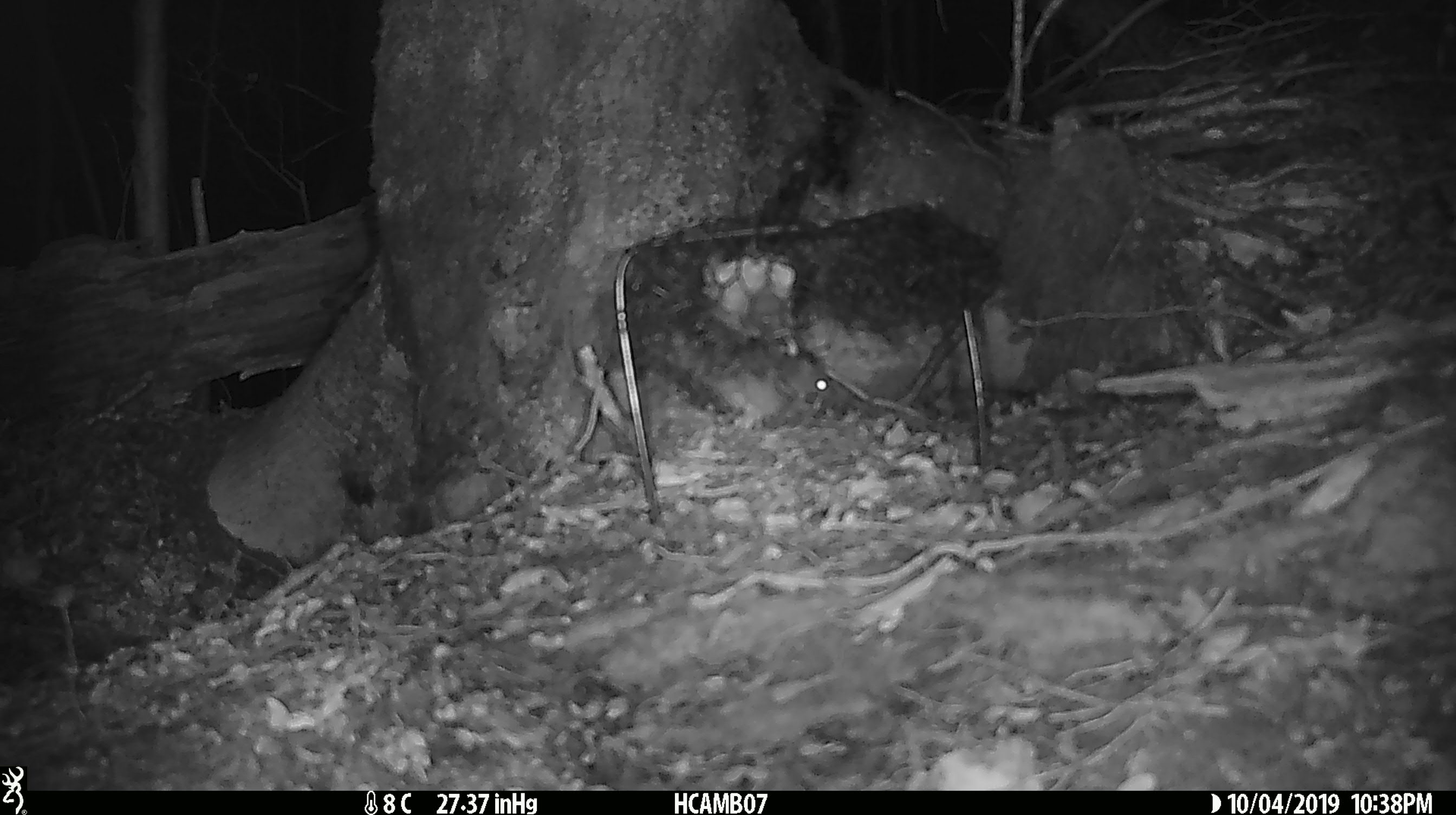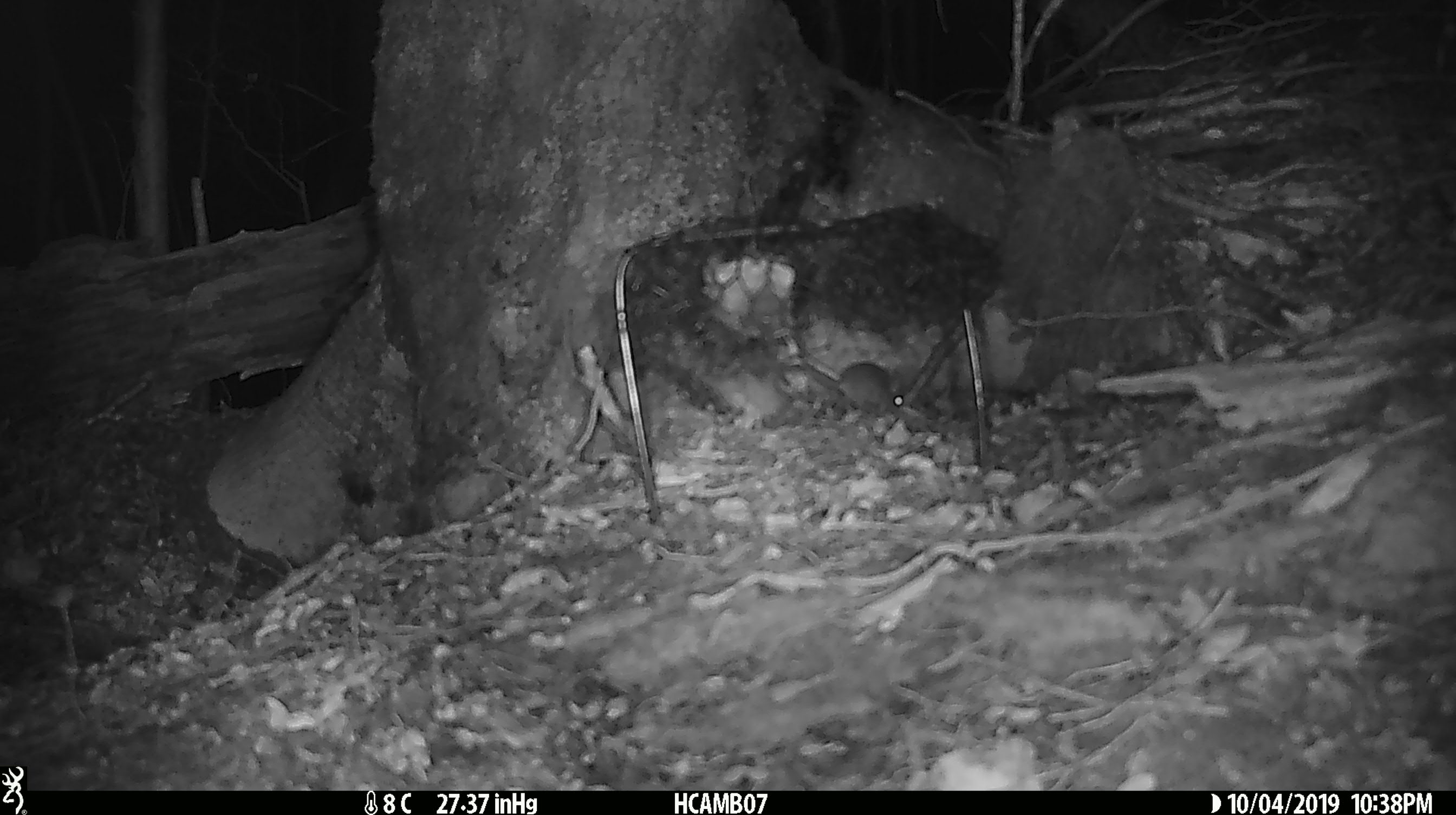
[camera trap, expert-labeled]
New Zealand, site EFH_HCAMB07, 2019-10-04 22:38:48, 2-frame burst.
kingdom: Animalia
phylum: Chordata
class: Mammalia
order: Rodentia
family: Muridae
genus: Mus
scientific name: Mus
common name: mouse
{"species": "mouse (Mus)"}